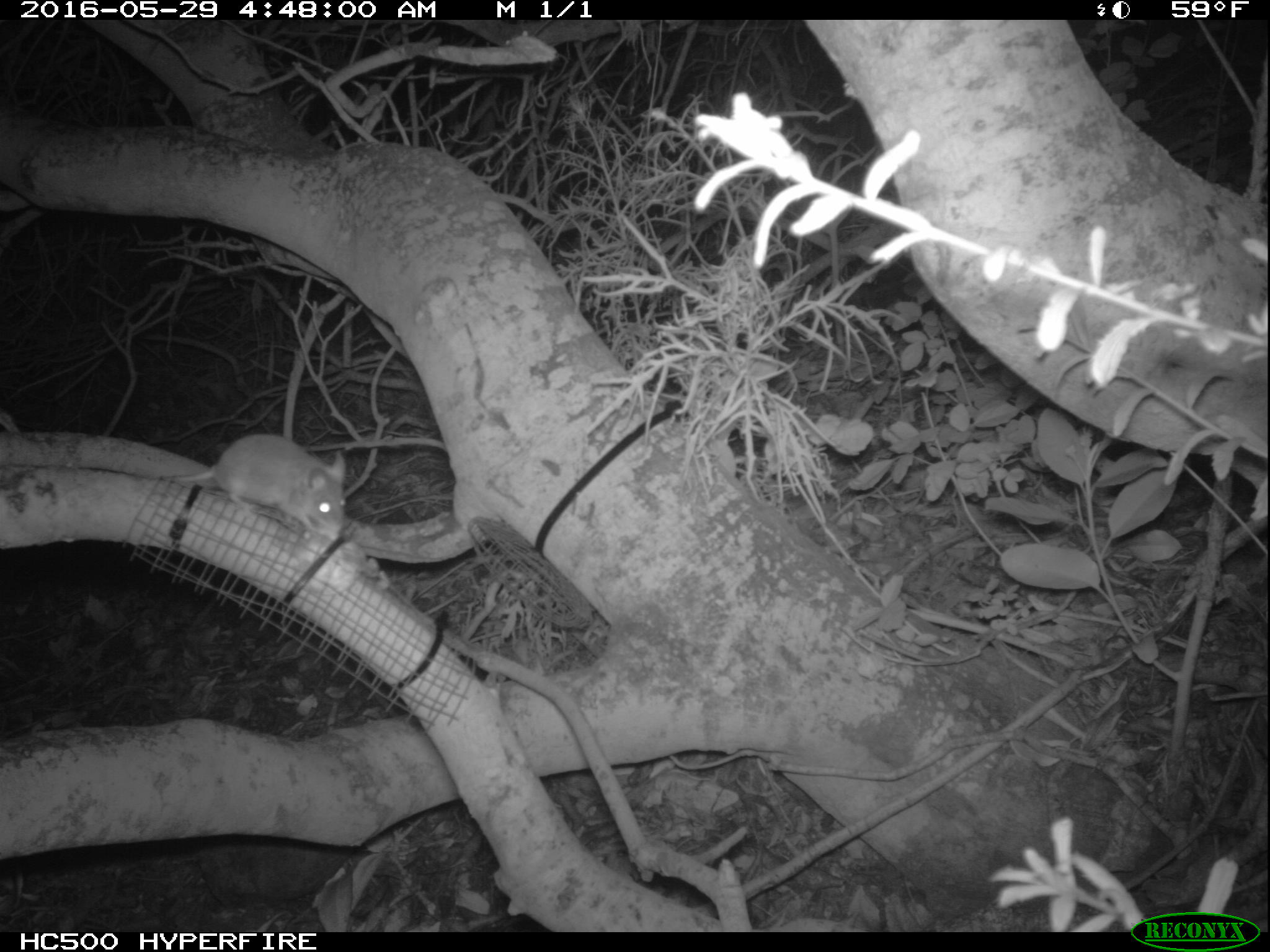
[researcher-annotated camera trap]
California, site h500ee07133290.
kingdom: Animalia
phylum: Chordata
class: Mammalia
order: Rodentia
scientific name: Rodentia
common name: rodent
Rodent (Rodentia).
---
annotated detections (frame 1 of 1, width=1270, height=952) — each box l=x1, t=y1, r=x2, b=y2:
rodent: l=161, t=432, r=346, b=537